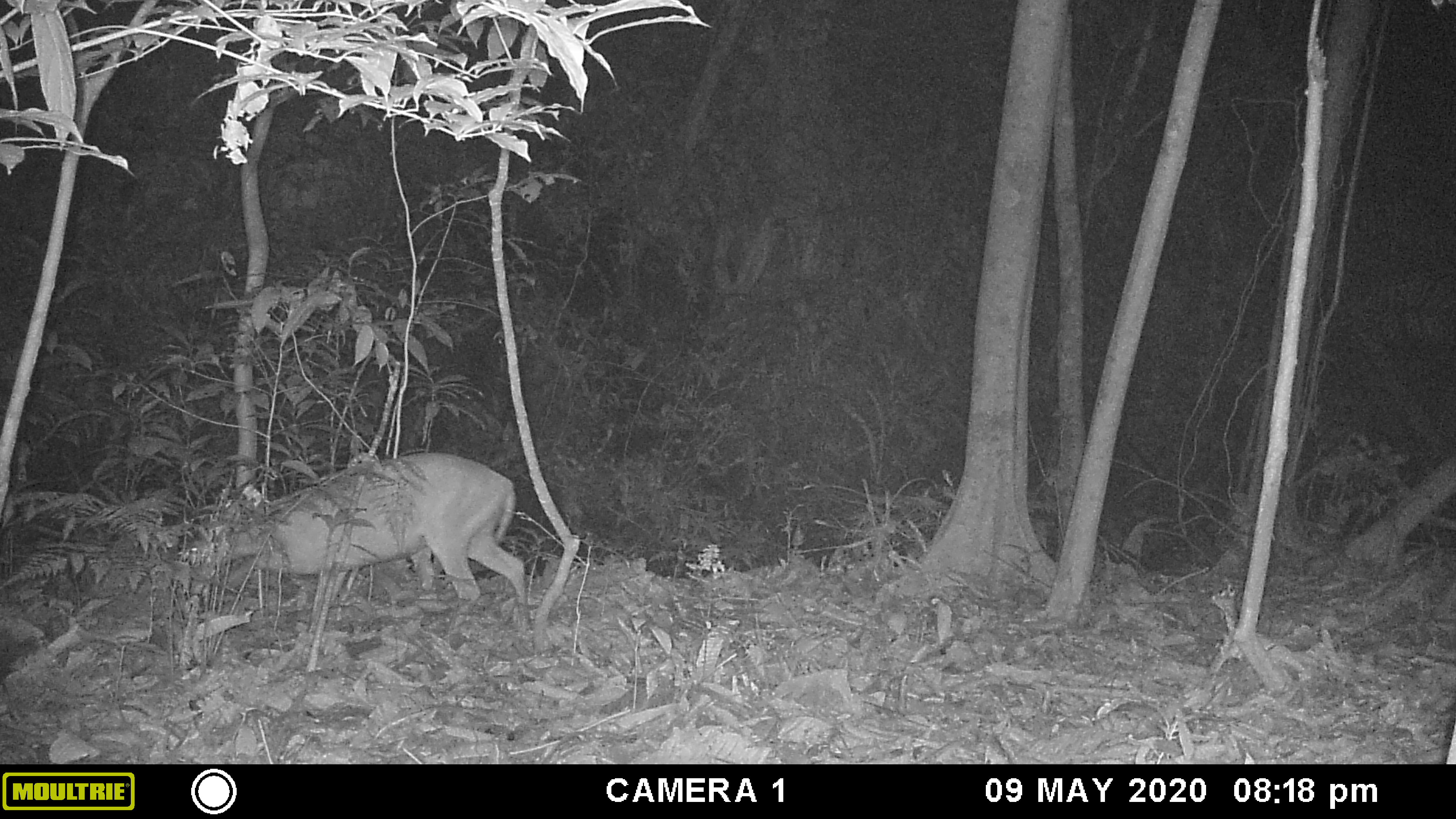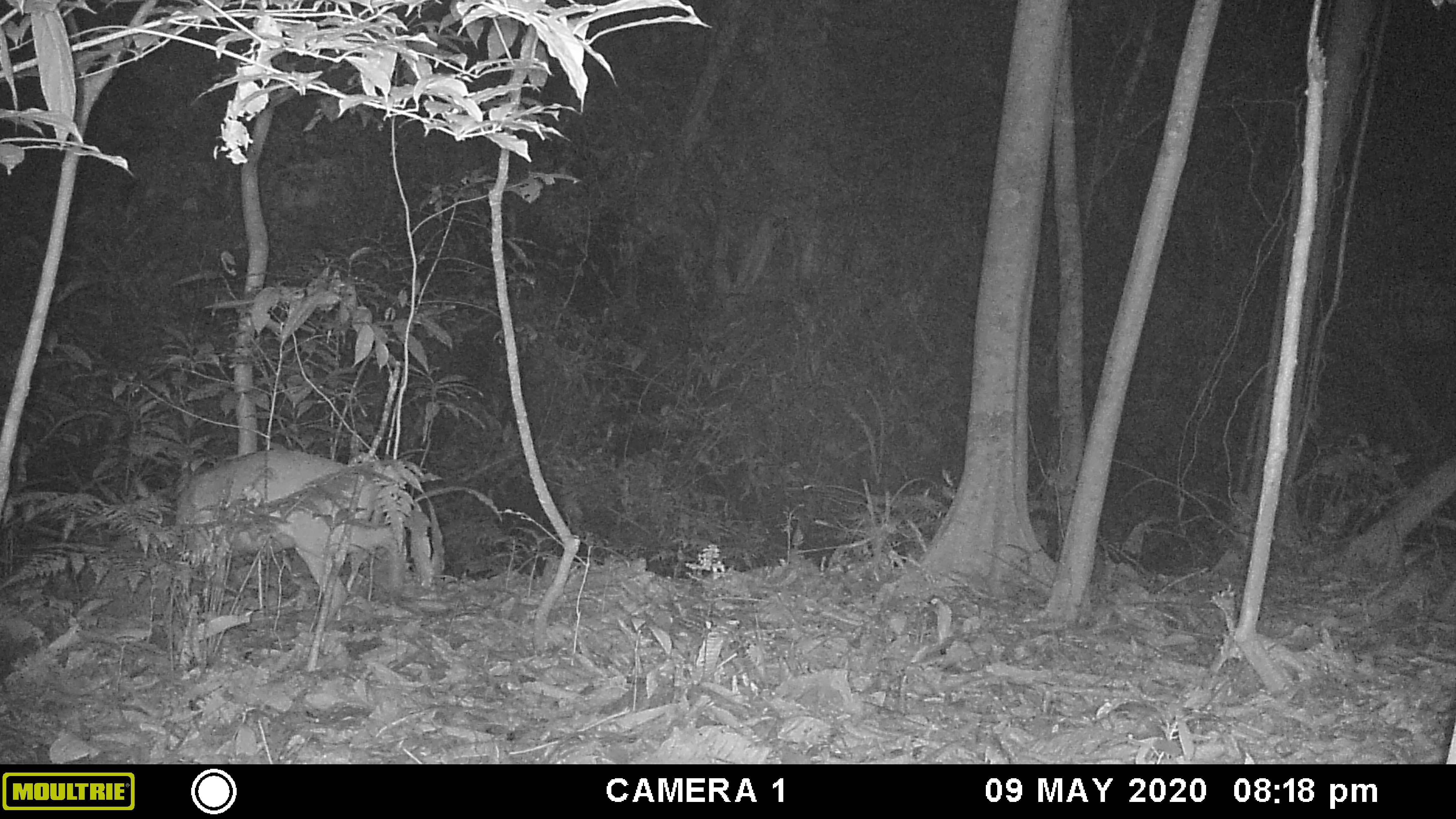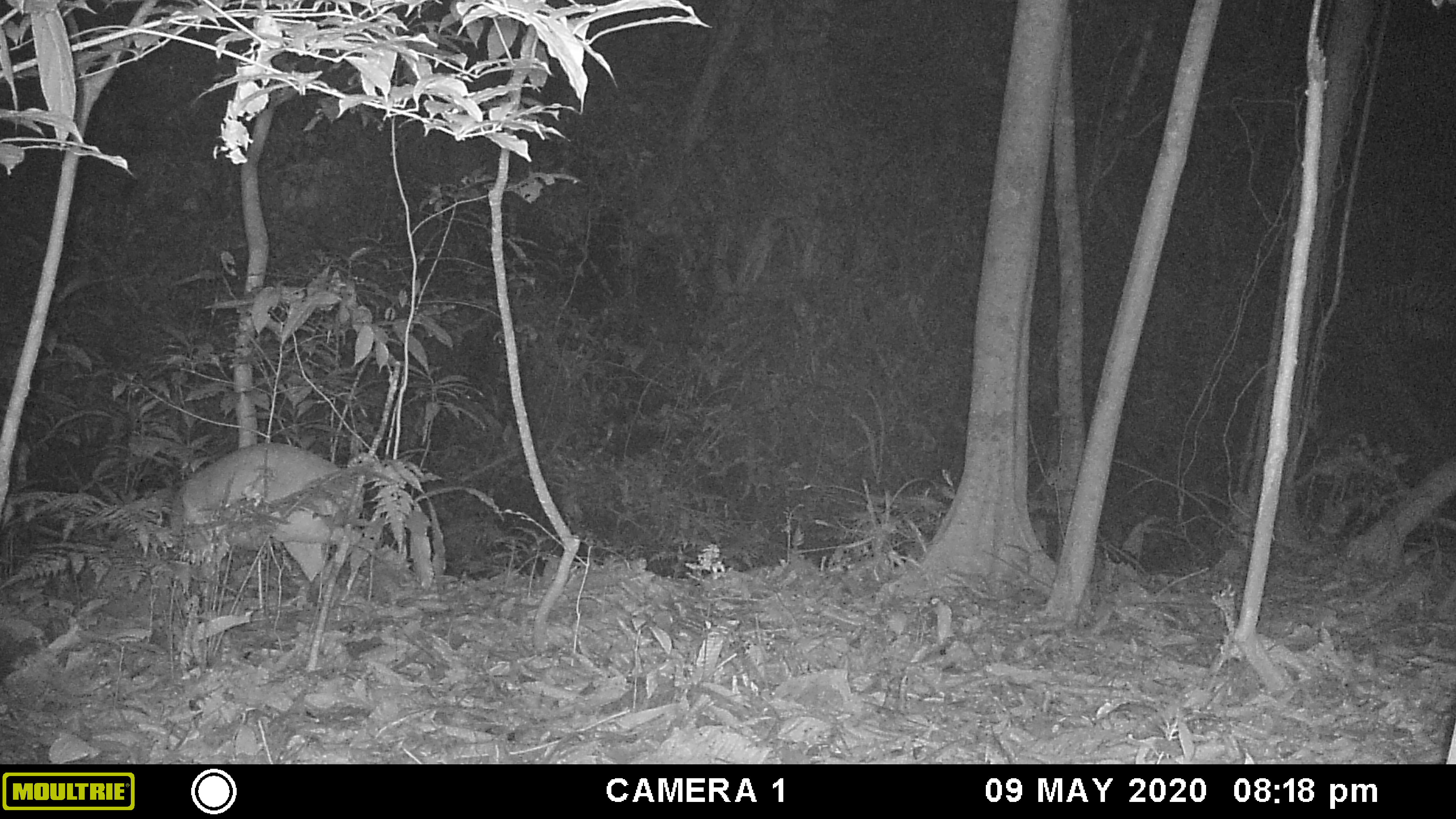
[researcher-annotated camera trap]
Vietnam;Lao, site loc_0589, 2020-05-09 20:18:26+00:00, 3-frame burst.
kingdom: Animalia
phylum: Chordata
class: Mammalia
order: Artiodactyla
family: Cervidae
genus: Muntiacus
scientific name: Muntiacus muntjak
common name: red muntjac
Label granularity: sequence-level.